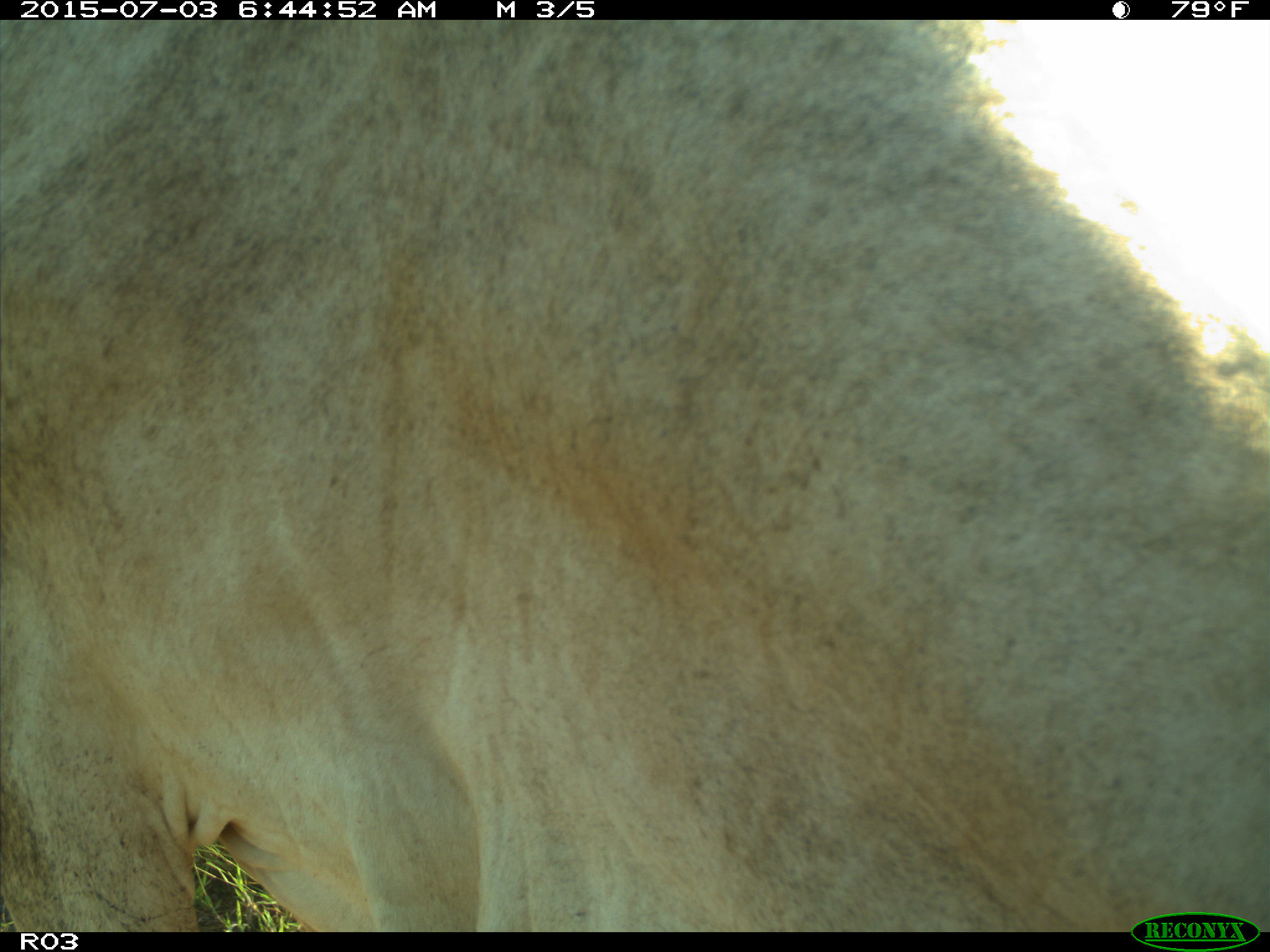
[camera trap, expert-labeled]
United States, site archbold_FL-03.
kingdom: Animalia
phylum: Chordata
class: Mammalia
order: Artiodactyla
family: Bovidae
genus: Bos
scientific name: Bos taurus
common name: domestic cow